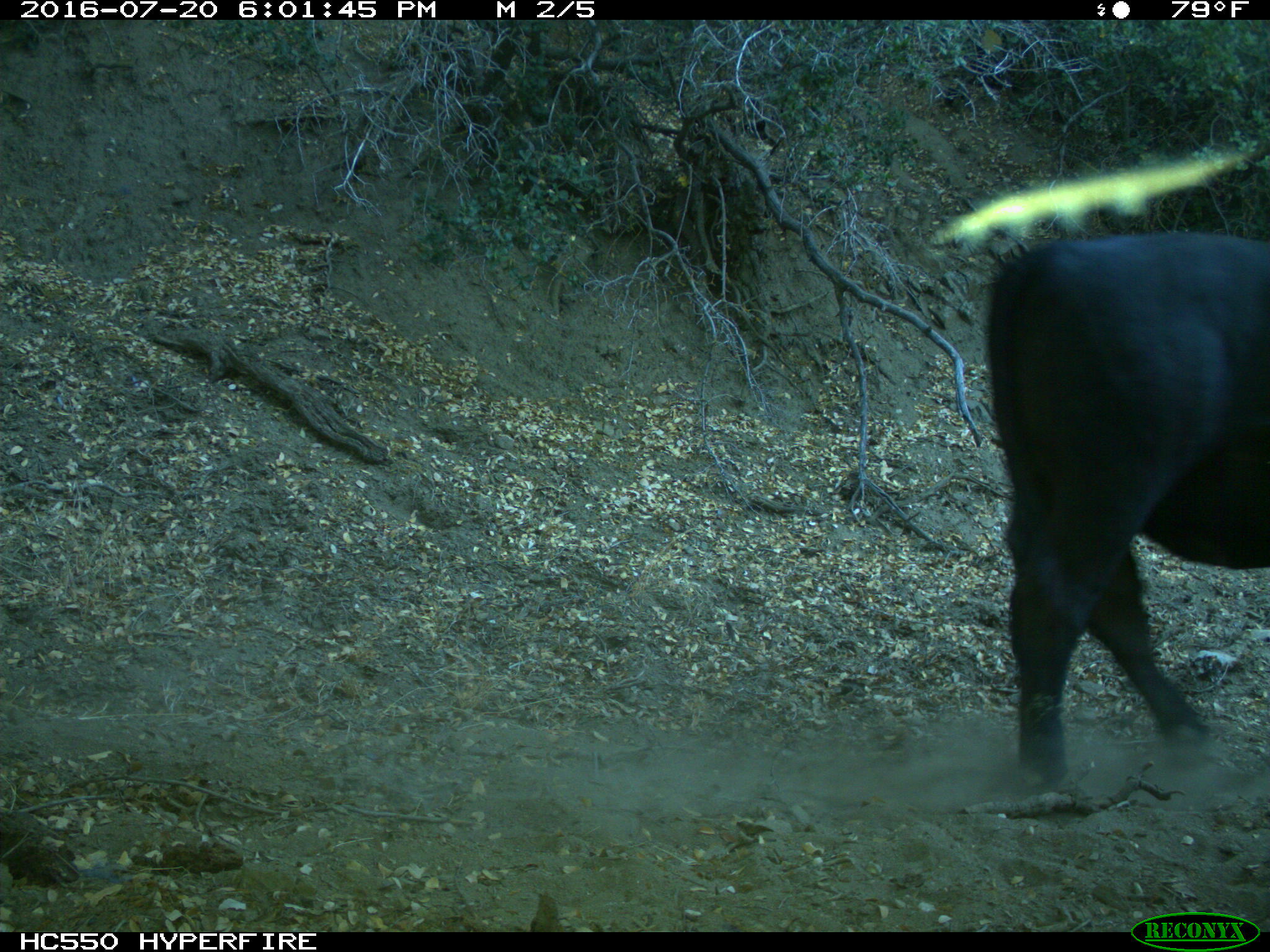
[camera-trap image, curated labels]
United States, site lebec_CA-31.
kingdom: Animalia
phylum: Chordata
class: Mammalia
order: Artiodactyla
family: Bovidae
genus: Bos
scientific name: Bos taurus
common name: domestic cow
Bos taurus (domestic cow).